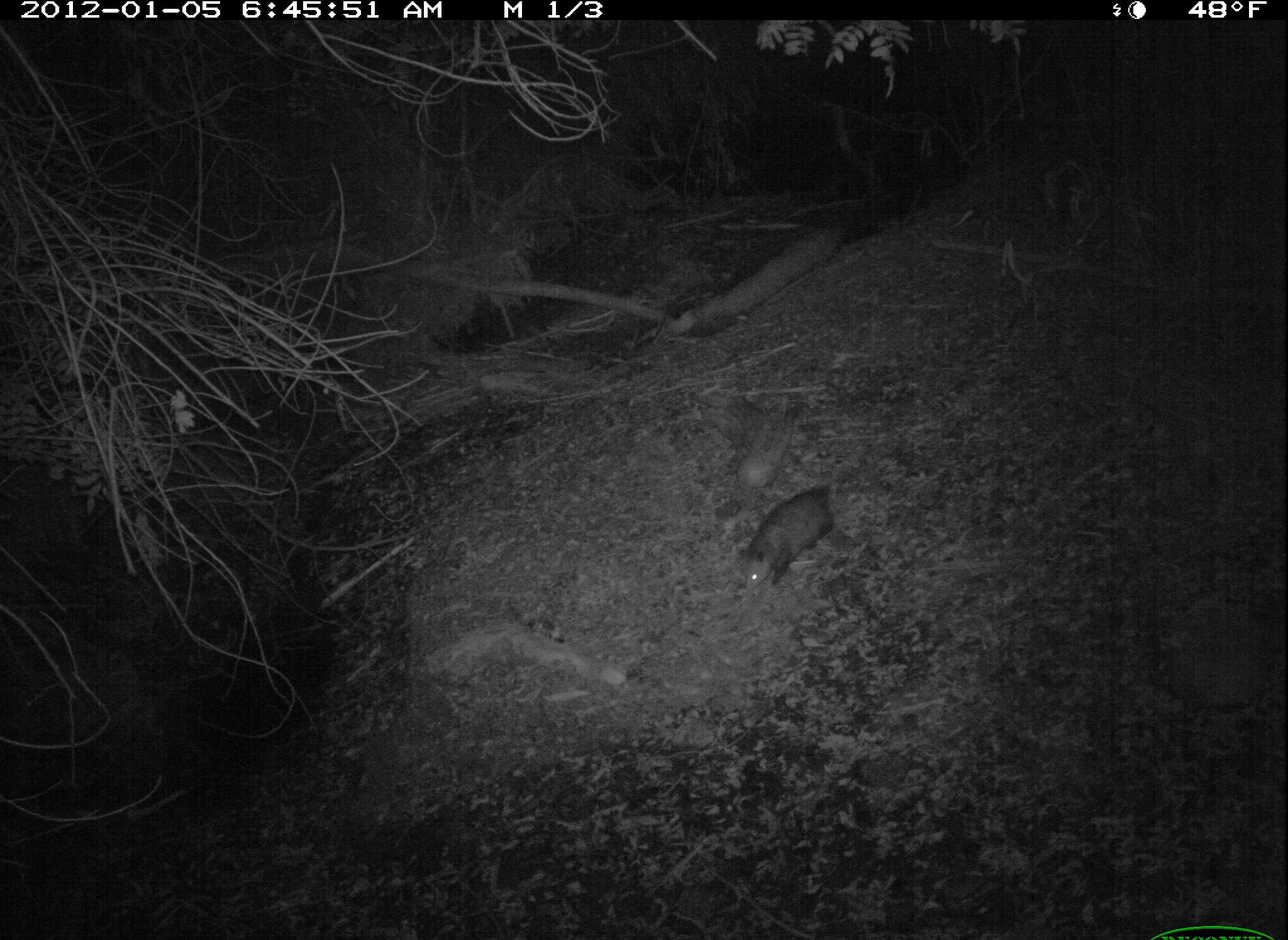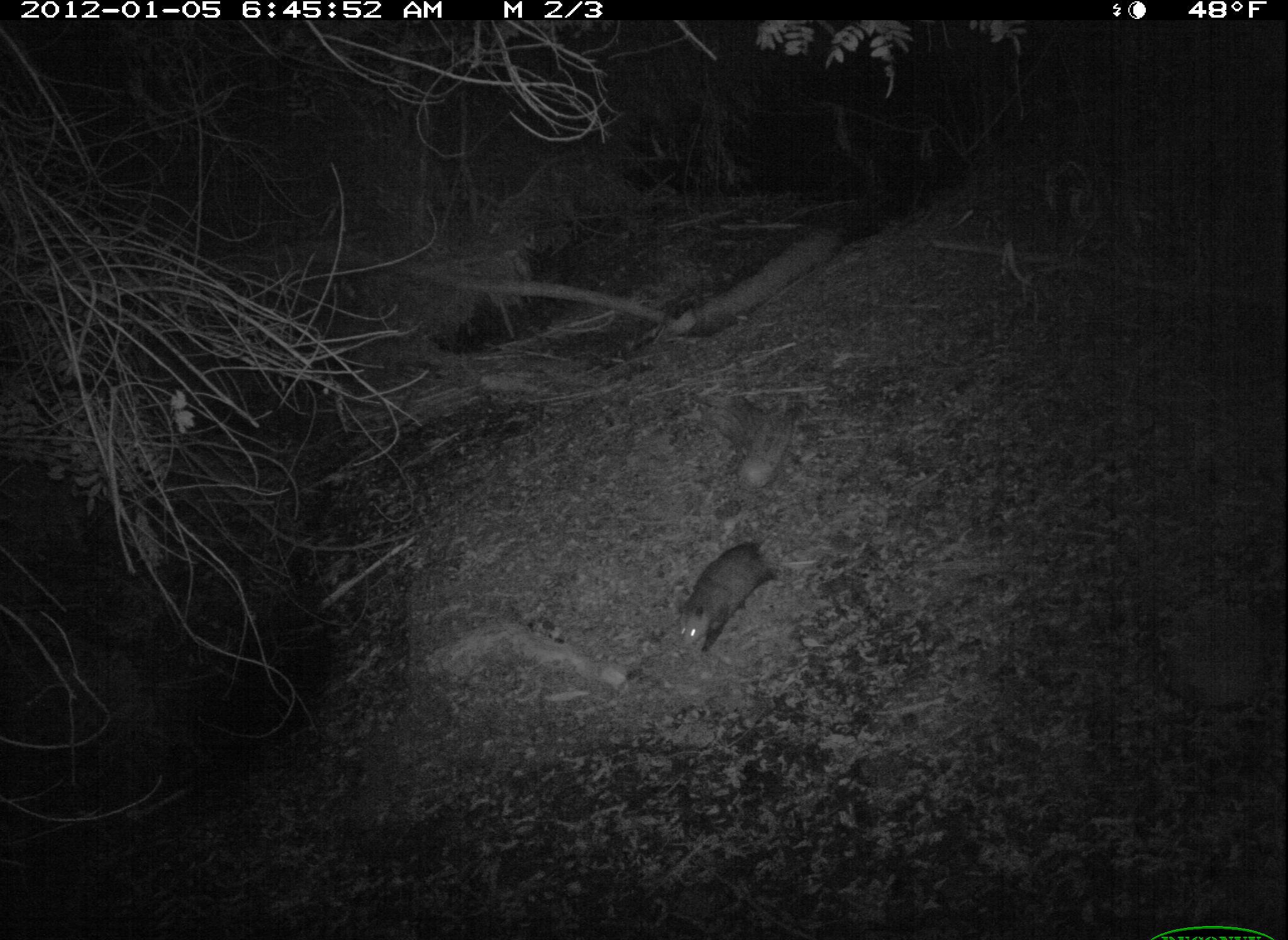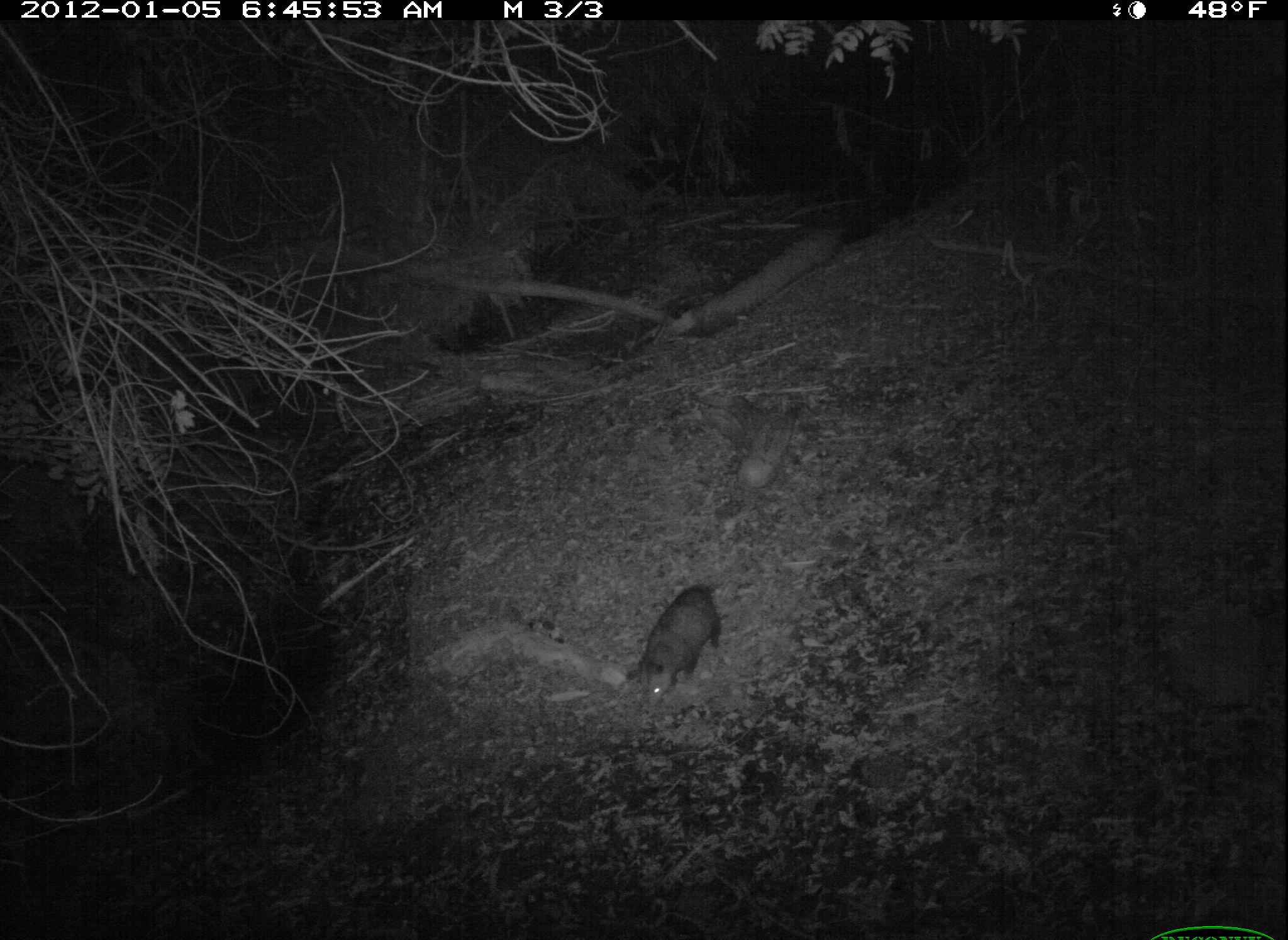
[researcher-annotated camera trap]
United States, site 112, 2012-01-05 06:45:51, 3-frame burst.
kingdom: Animalia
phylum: Chordata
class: Mammalia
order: Didelphimorphia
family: Didelphidae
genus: Didelphis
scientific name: Didelphis virginiana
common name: virginia opossum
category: opossum